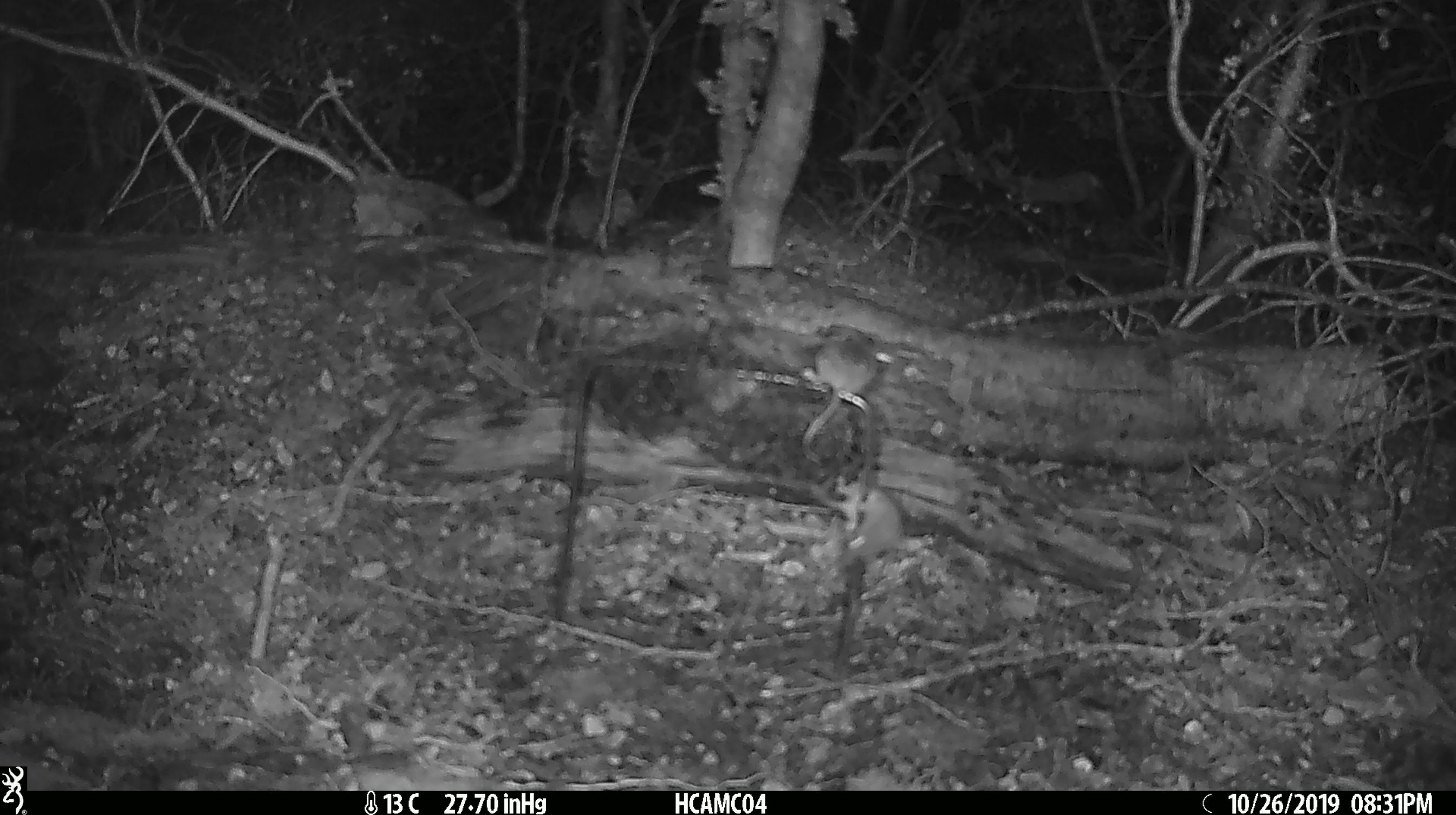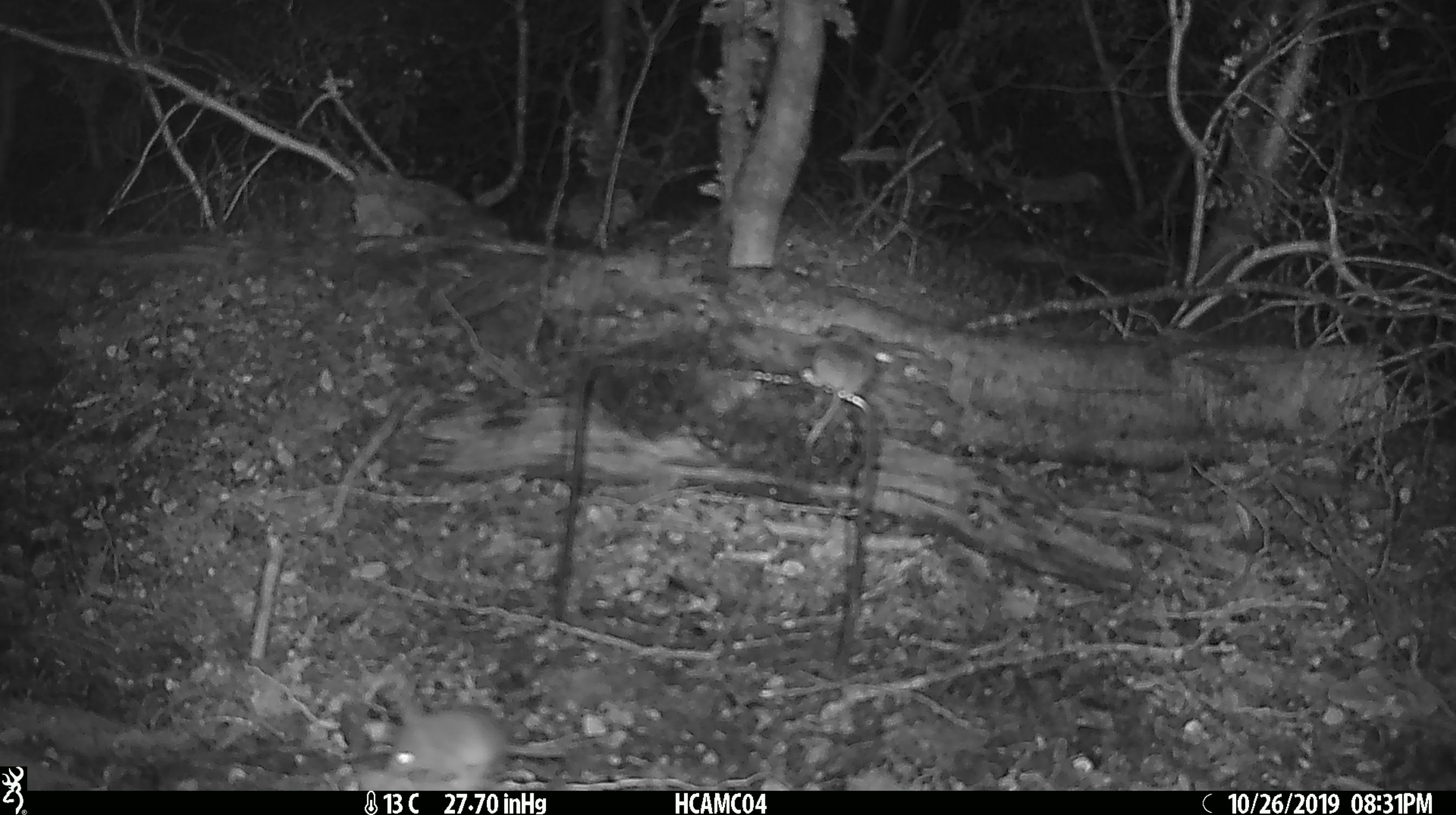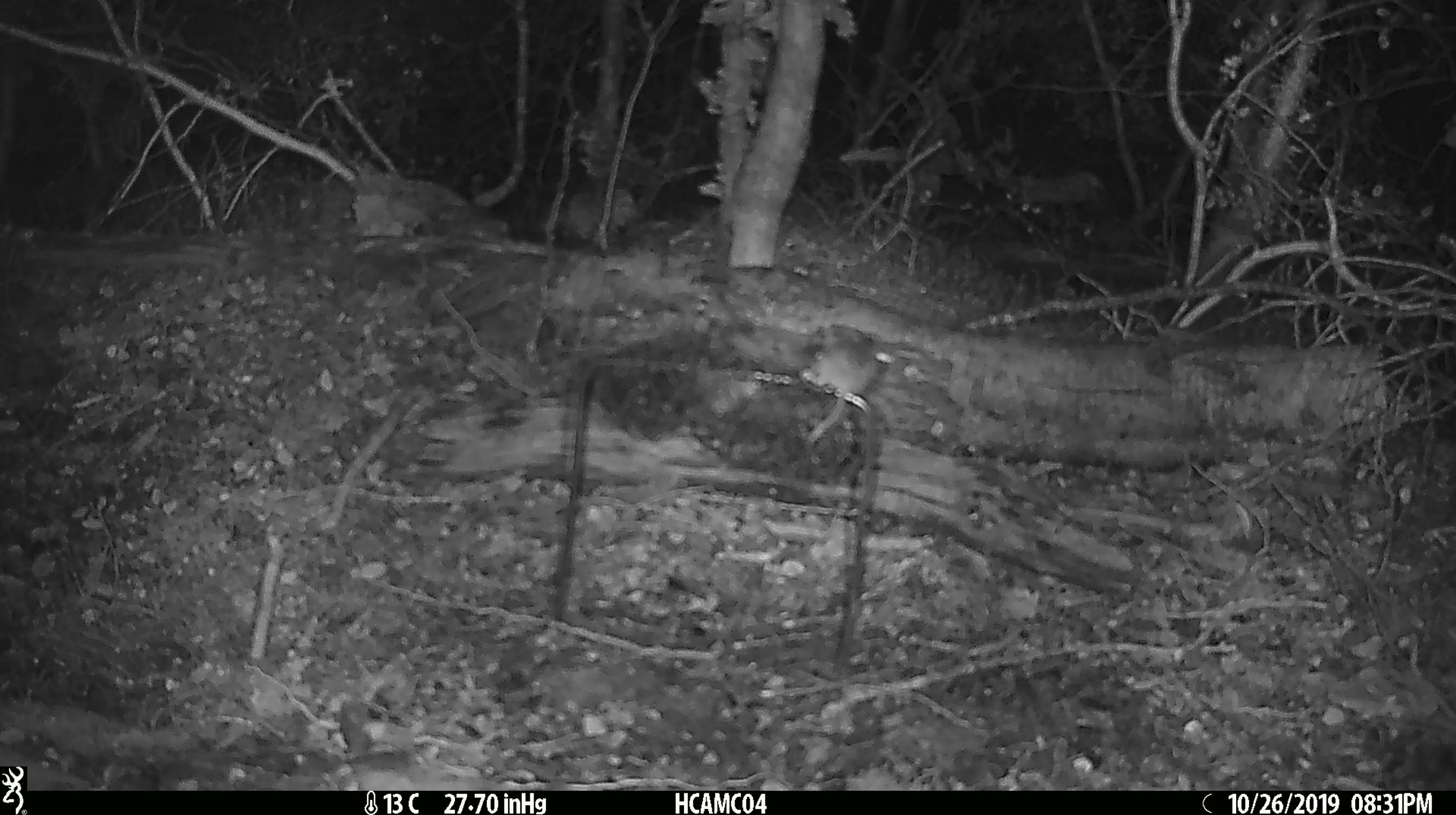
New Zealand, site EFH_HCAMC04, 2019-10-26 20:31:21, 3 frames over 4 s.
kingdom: Animalia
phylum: Chordata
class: Mammalia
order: Rodentia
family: Muridae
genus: Mus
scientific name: Mus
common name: mouse